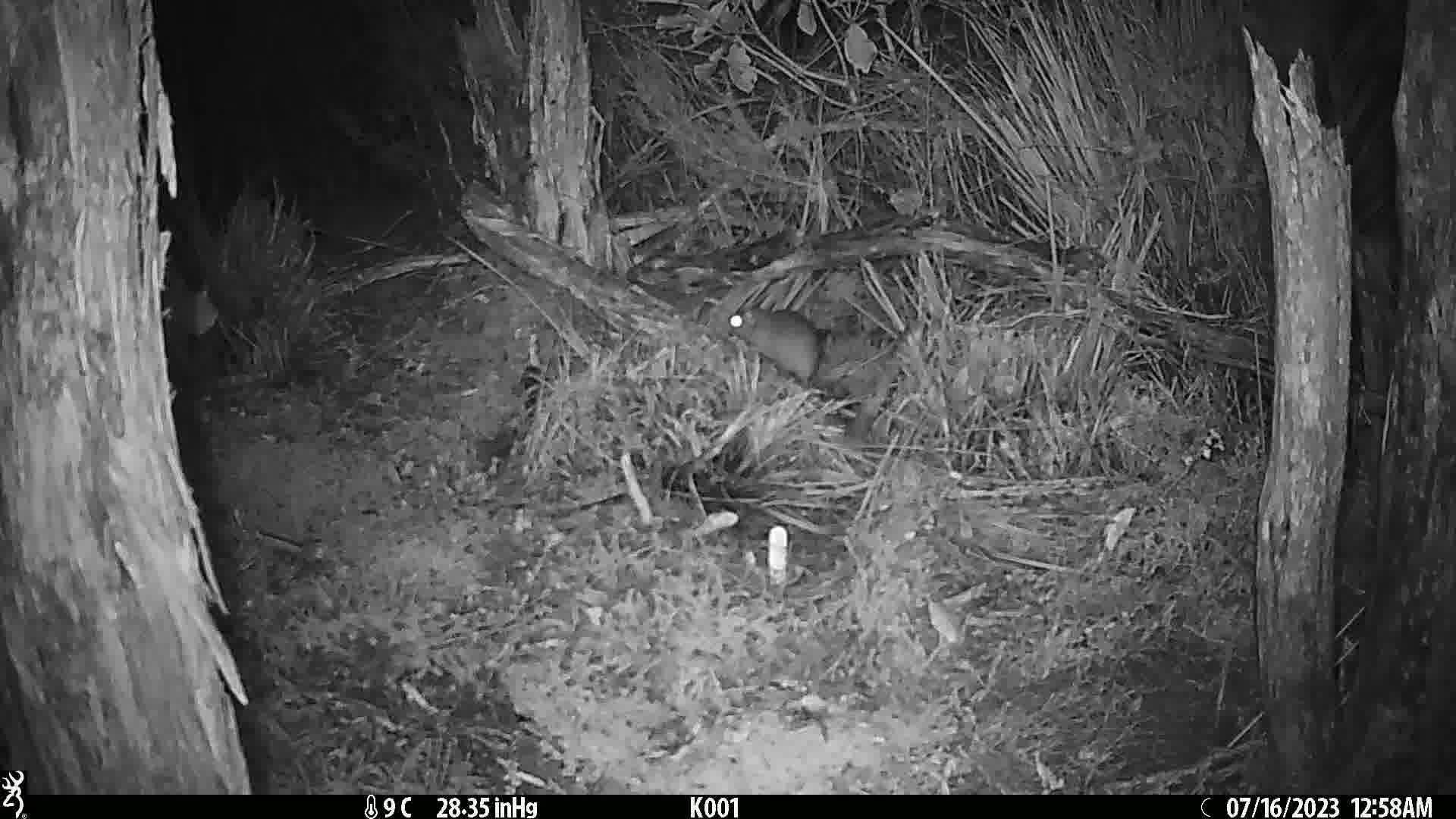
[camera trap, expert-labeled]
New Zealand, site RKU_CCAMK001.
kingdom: Animalia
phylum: Chordata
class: Mammalia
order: Rodentia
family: Muridae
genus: Rattus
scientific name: Rattus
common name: rat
Rat (Rattus).